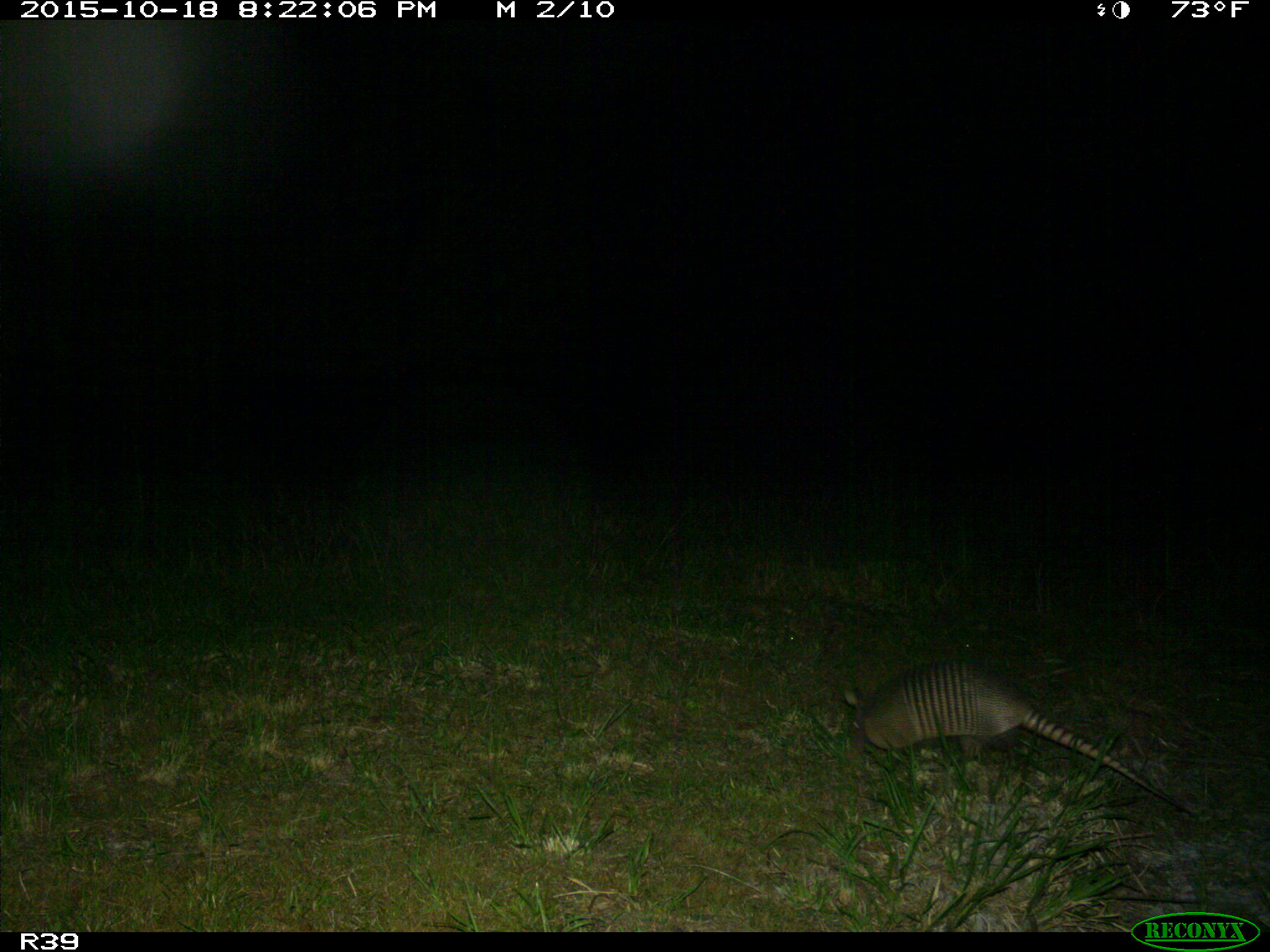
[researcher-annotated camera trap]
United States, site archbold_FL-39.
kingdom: Animalia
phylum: Chordata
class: Mammalia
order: Cingulata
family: Dasypodidae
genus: Dasypus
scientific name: Dasypus novemcinctus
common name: nine-banded armadillo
Dasypus novemcinctus (nine-banded armadillo).